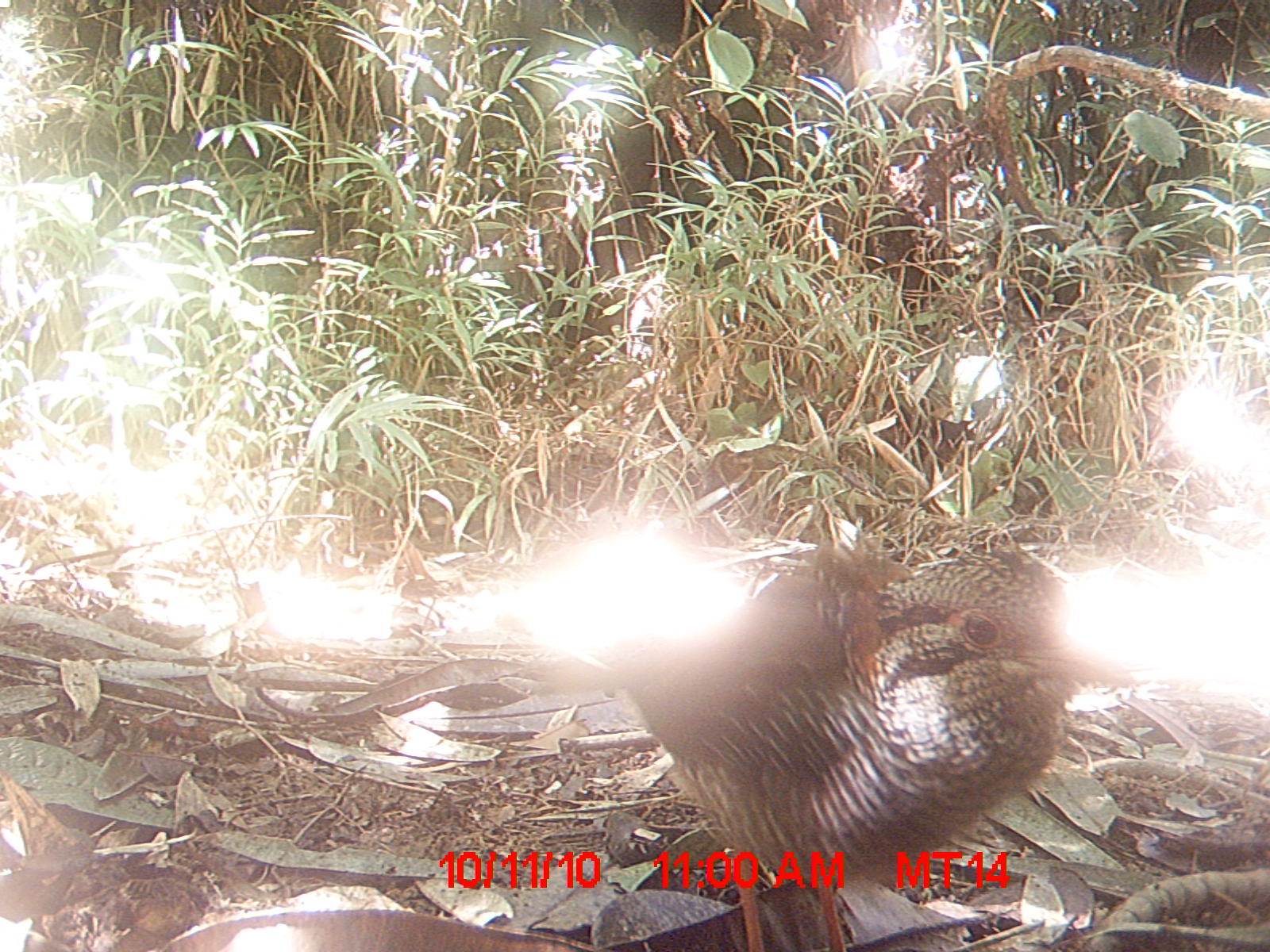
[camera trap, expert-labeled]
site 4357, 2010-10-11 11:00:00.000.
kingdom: Animalia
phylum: Chordata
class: Aves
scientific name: Aves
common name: bird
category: unknown bird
Unknown bird (bird) (Aves), count 1.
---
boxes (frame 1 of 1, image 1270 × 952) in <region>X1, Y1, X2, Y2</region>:
unknown bird: <region>586, 546, 1142, 951</region>